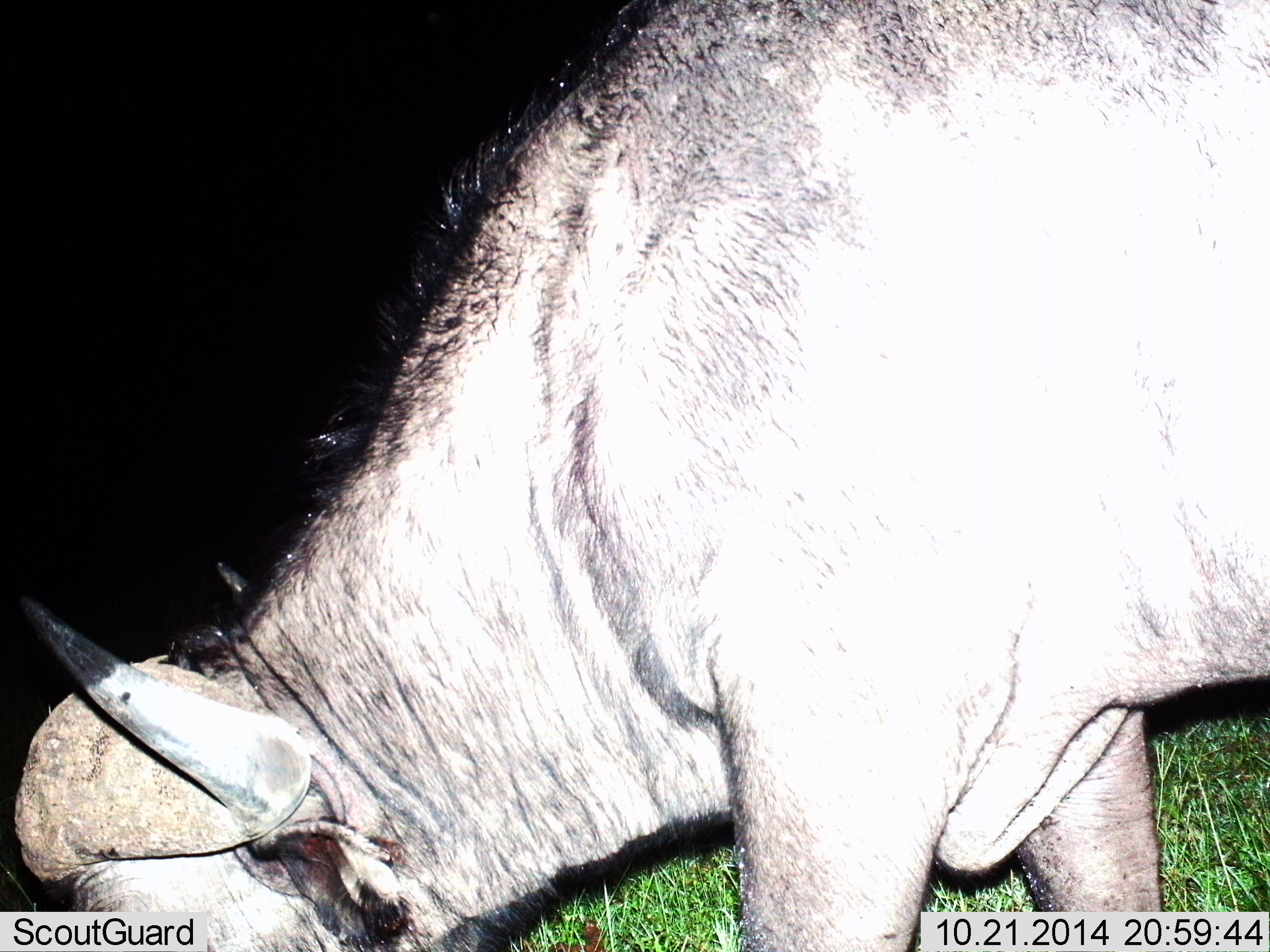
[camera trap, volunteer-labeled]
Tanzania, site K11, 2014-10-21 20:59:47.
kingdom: Animalia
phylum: Chordata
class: Mammalia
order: Artiodactyla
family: Bovidae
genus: Syncerus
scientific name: Syncerus caffer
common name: cape buffalo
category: buffalo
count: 1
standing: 10%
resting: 0%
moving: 0%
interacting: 0%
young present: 0%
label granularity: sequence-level